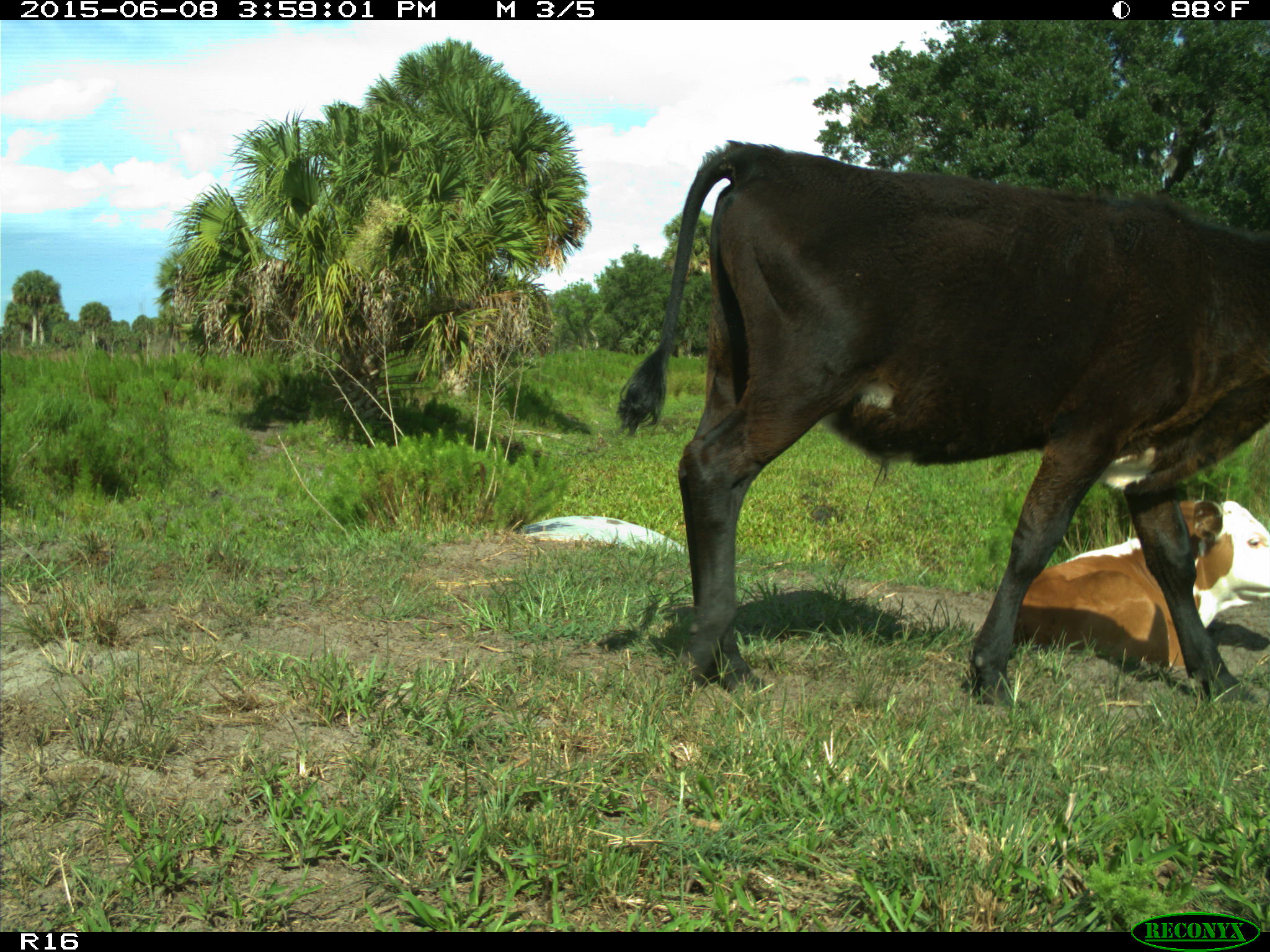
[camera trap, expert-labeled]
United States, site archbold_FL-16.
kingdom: Animalia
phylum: Chordata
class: Mammalia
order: Artiodactyla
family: Bovidae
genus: Bos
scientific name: Bos taurus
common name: domestic cow